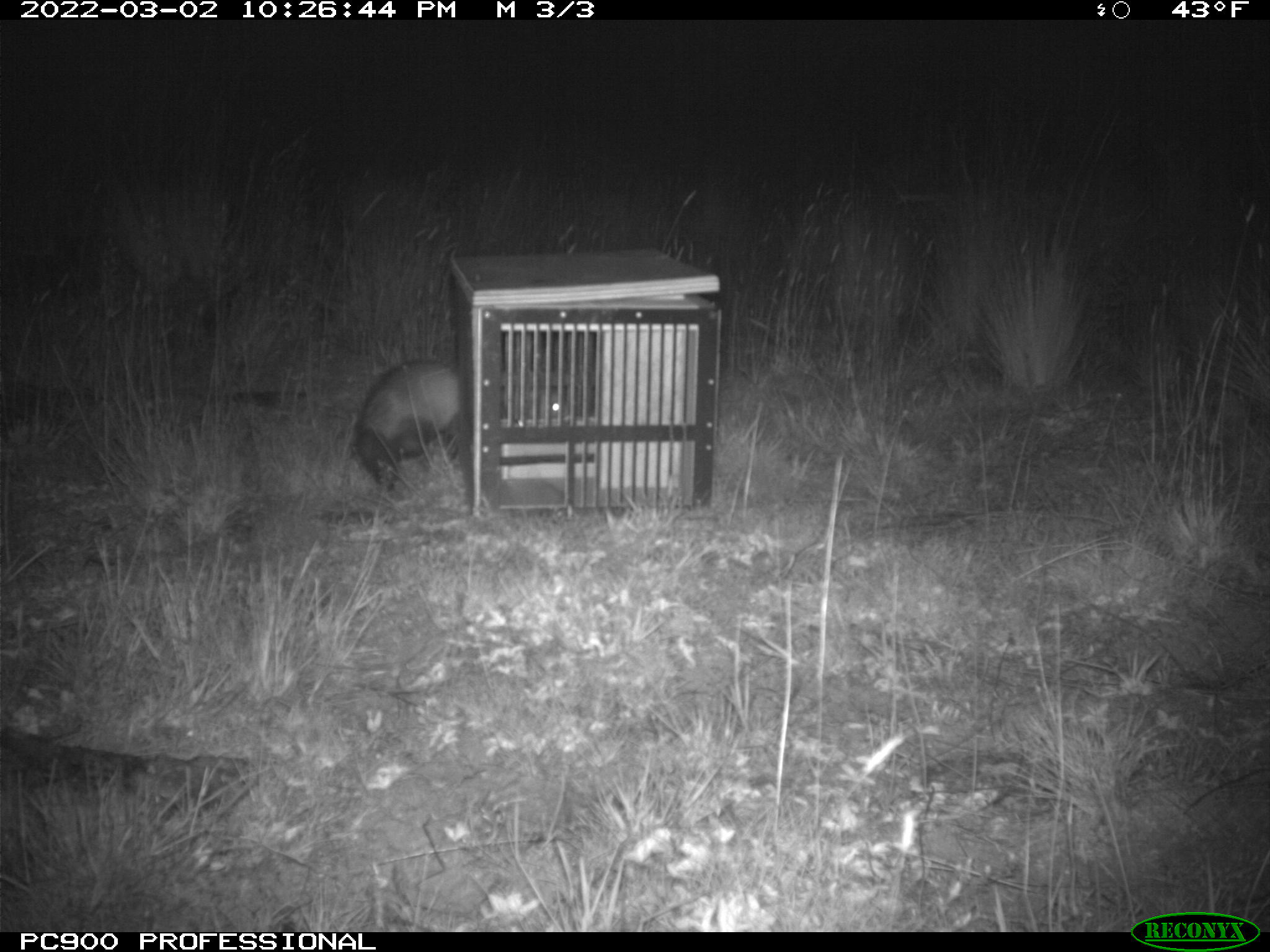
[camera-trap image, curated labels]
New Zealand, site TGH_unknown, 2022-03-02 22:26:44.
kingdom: Animalia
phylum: Chordata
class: Mammalia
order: Carnivora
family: Mustelidae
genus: Mustela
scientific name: Mustela furo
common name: ferret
Ferret (Mustela furo).